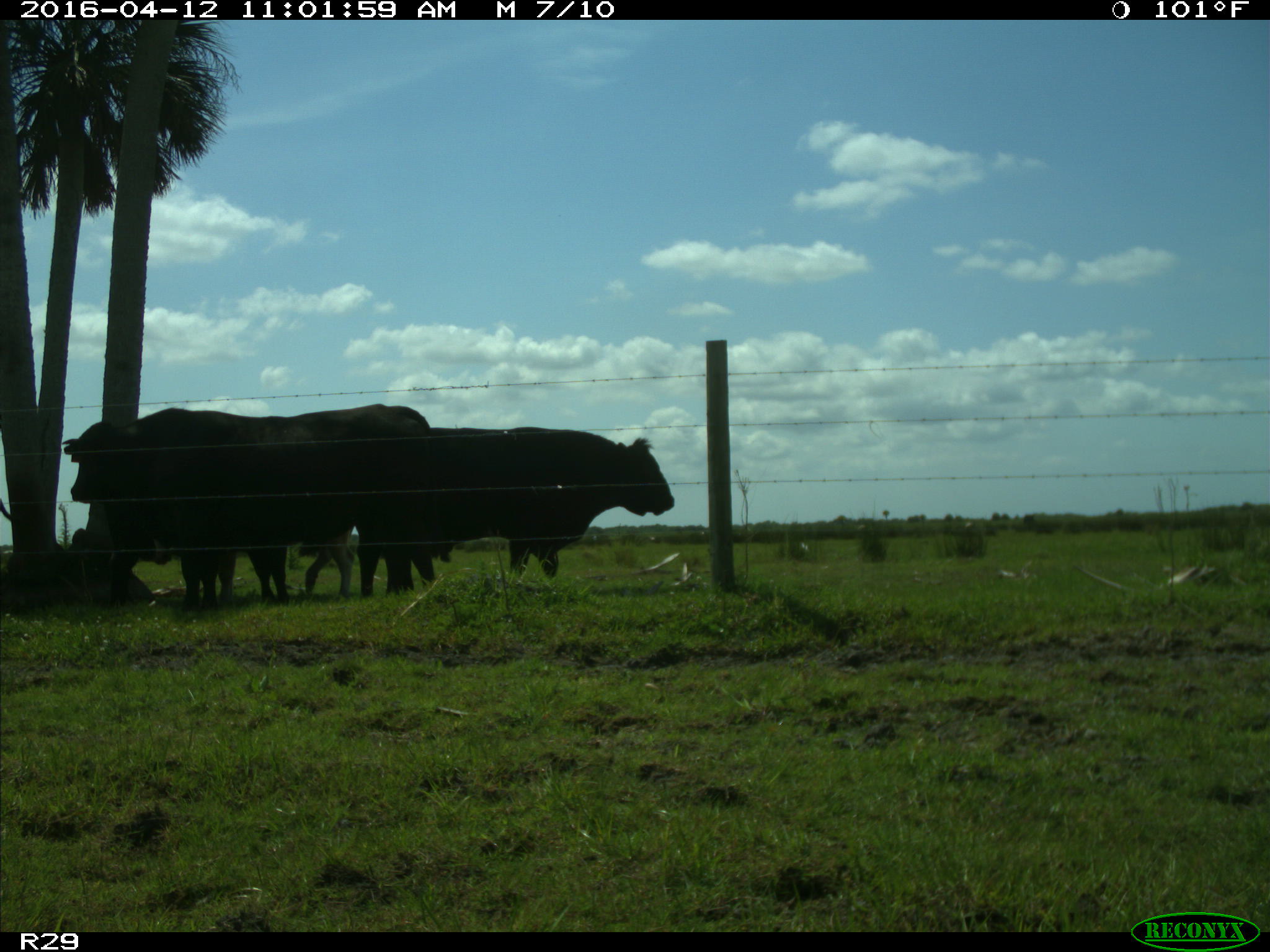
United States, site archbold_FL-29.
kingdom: Animalia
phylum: Chordata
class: Mammalia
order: Artiodactyla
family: Bovidae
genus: Bos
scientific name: Bos taurus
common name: domestic cow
Bos taurus (domestic cow).